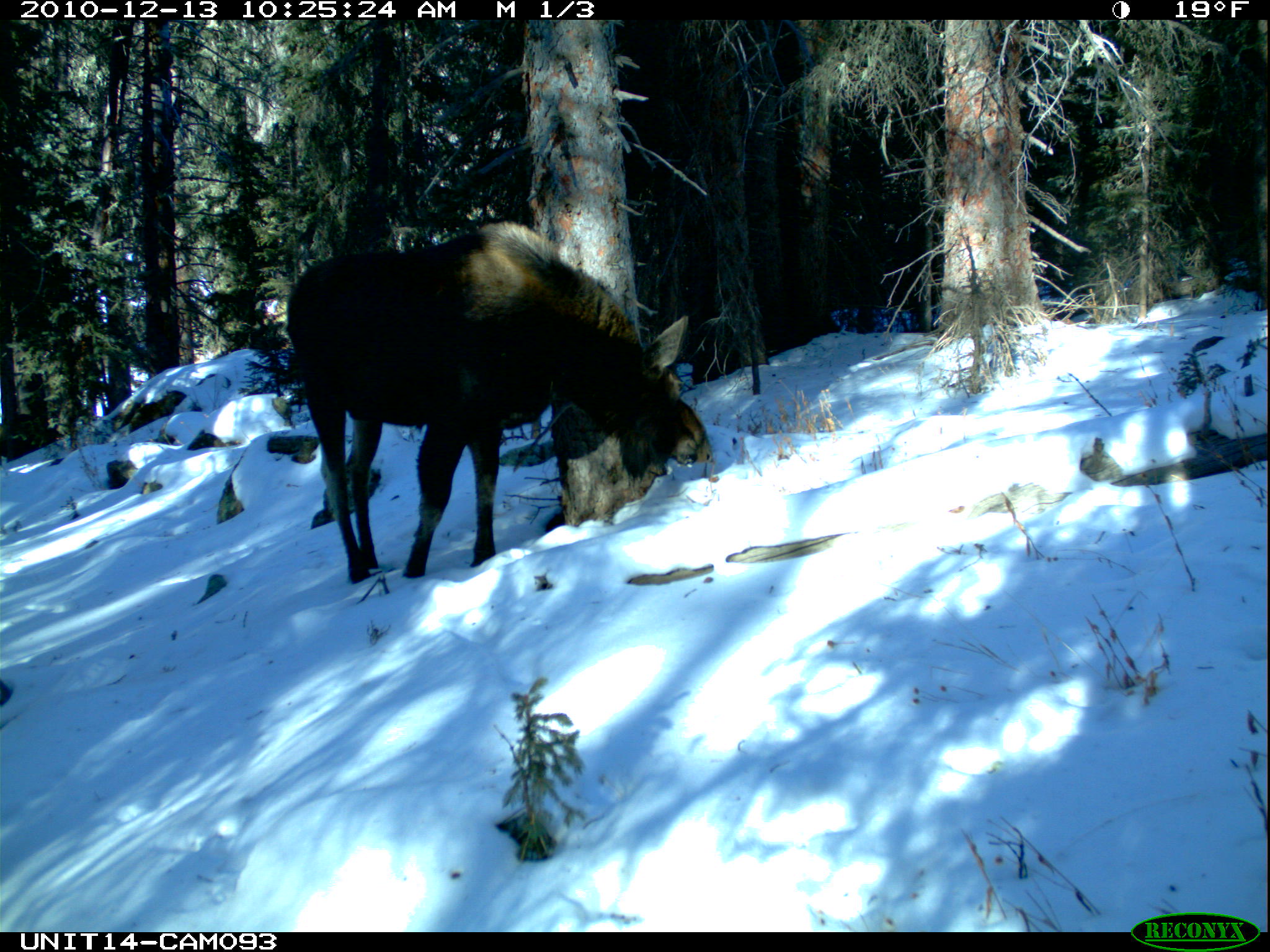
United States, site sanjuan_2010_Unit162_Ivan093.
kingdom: Animalia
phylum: Chordata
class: Mammalia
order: Artiodactyla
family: Cervidae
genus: Alces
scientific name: Alces alces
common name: moose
Alces alces (moose).